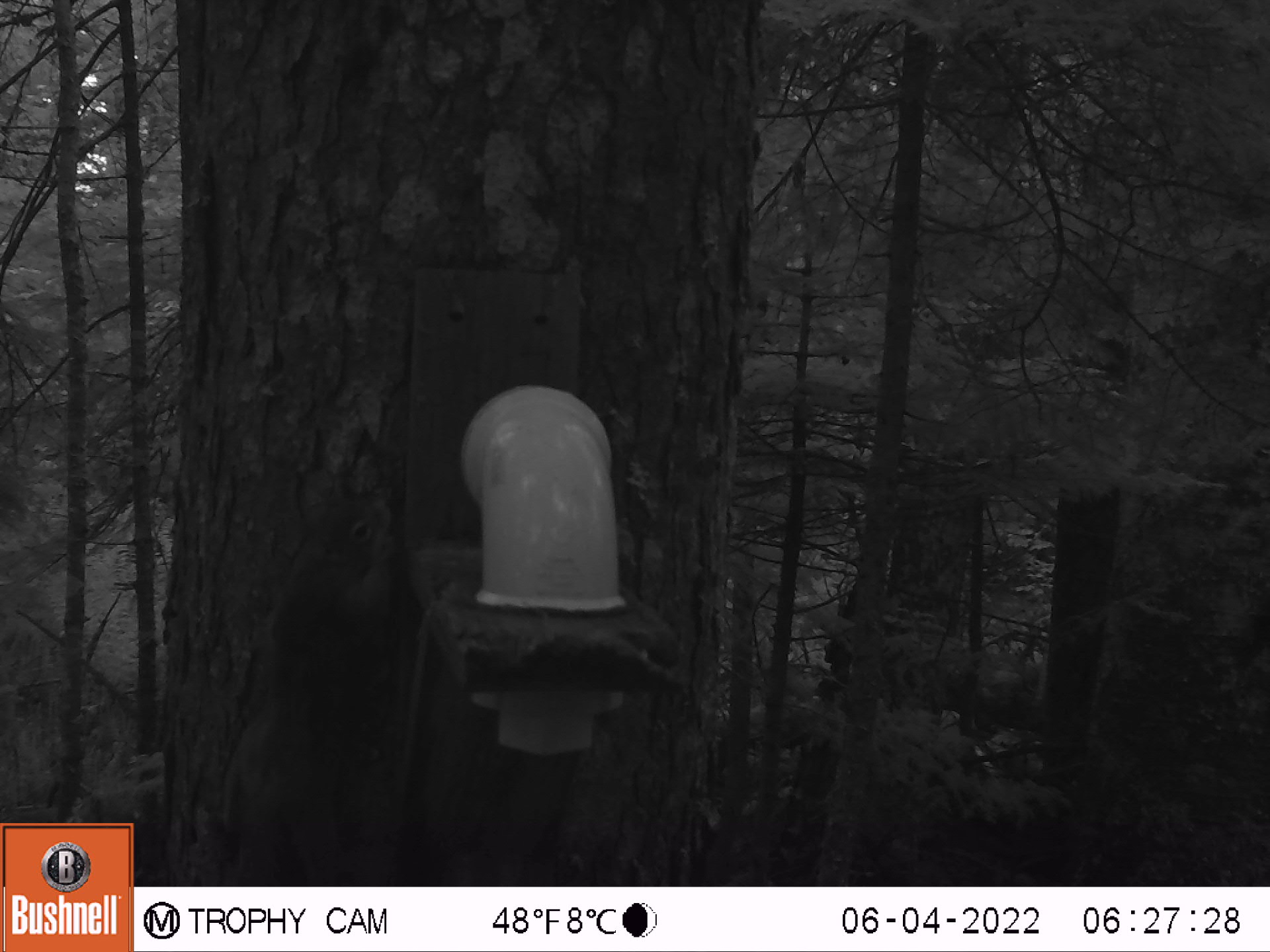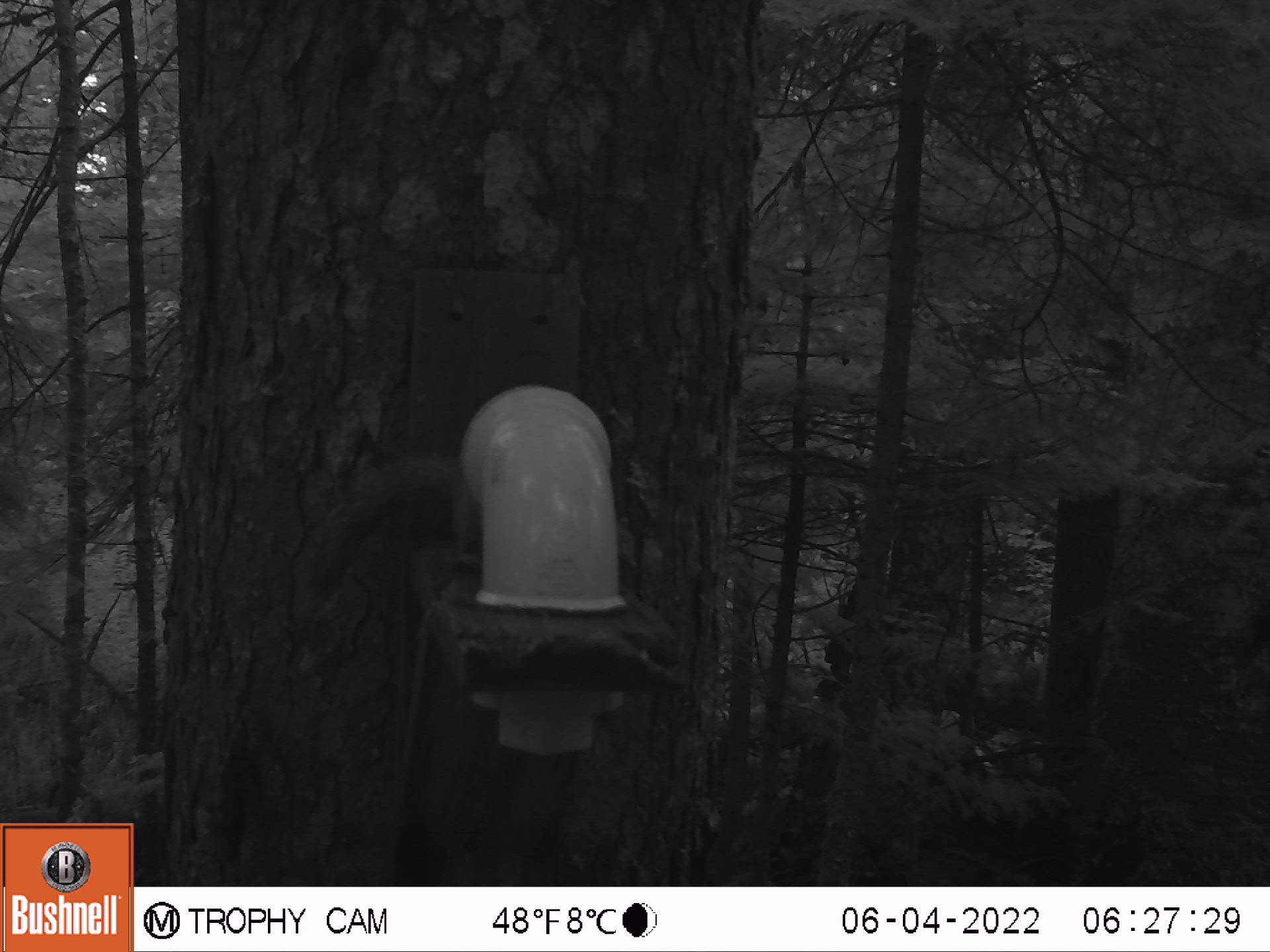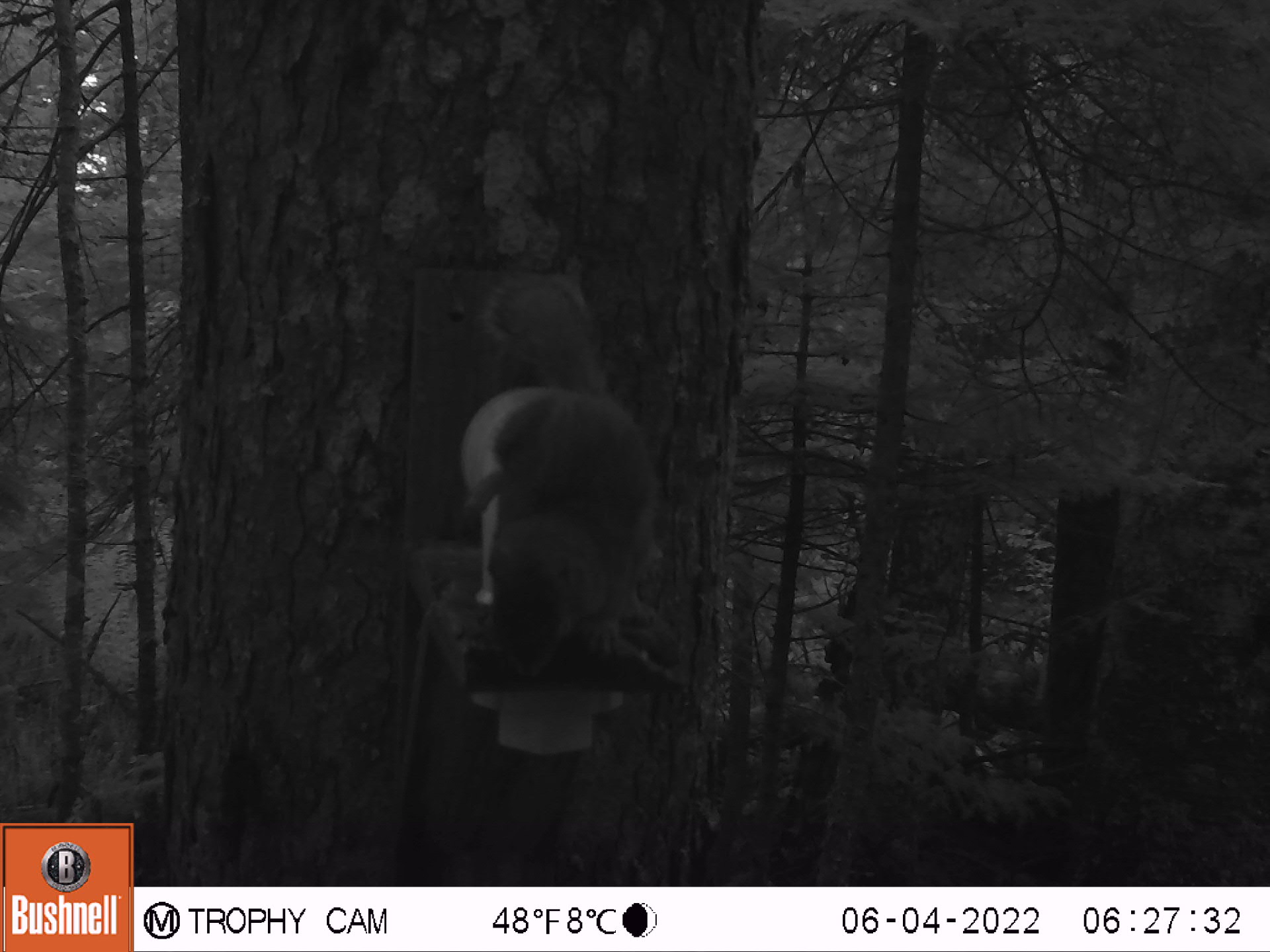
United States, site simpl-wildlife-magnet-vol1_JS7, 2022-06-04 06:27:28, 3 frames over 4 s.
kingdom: Animalia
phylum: Chordata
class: Mammalia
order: Rodentia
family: Sciuridae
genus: Tamiasciurus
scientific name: Tamiasciurus hudsonicus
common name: red squirrel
Red squirrel (Tamiasciurus hudsonicus).